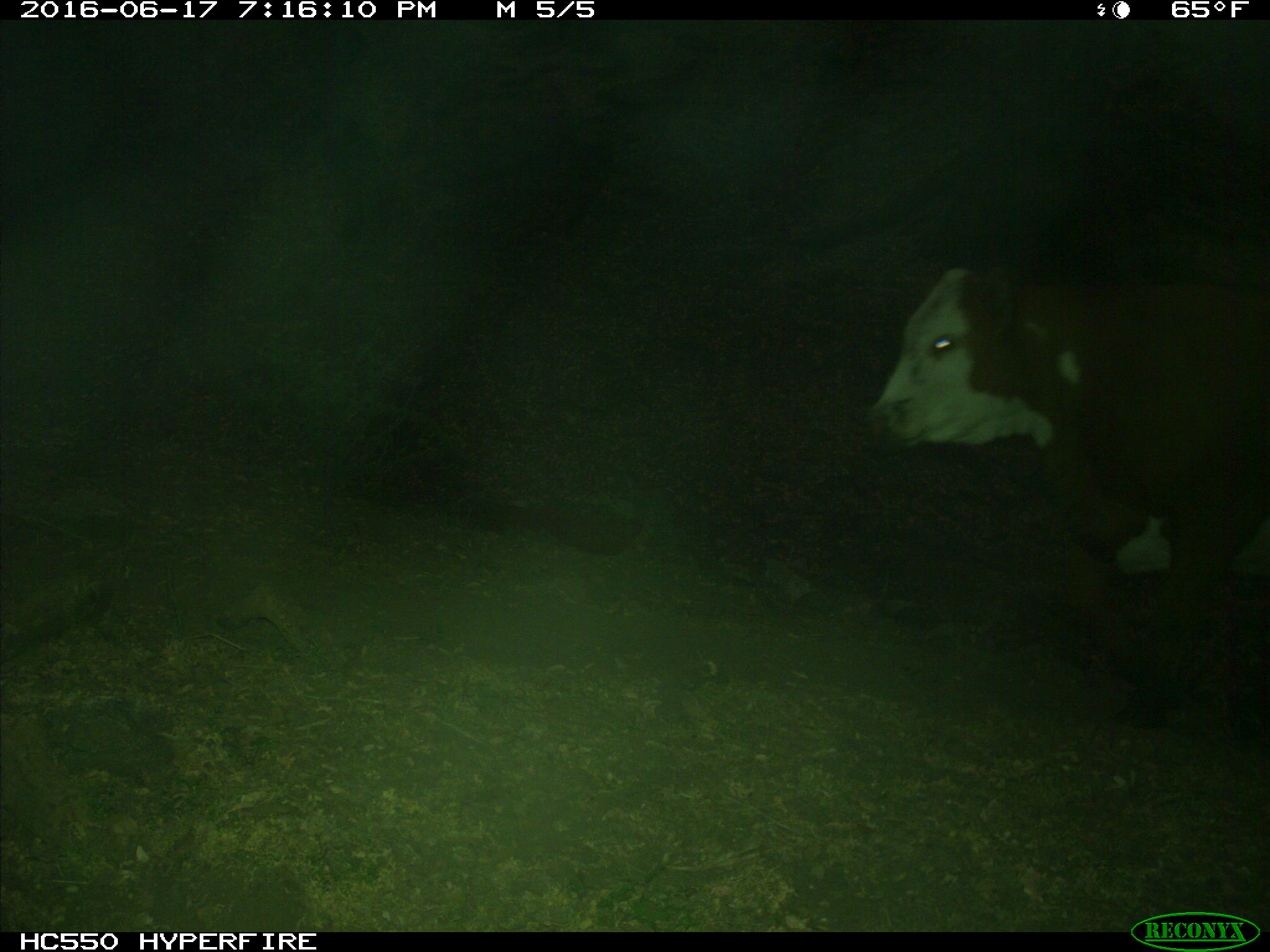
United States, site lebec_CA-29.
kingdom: Animalia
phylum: Chordata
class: Mammalia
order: Artiodactyla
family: Bovidae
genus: Bos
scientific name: Bos taurus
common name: domestic cow